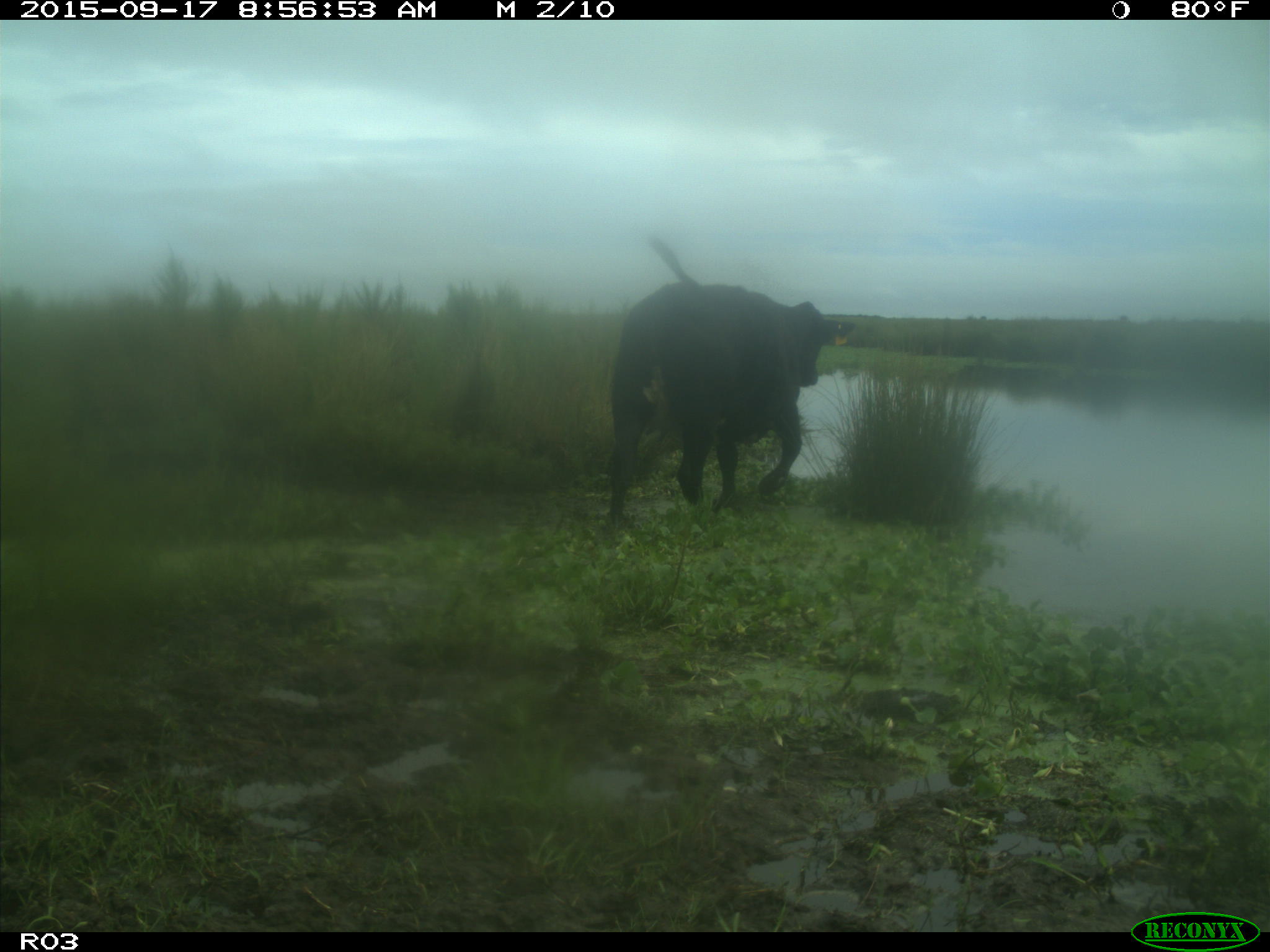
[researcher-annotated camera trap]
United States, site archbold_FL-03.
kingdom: Animalia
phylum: Chordata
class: Mammalia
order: Artiodactyla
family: Bovidae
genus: Bos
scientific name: Bos taurus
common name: domestic cow